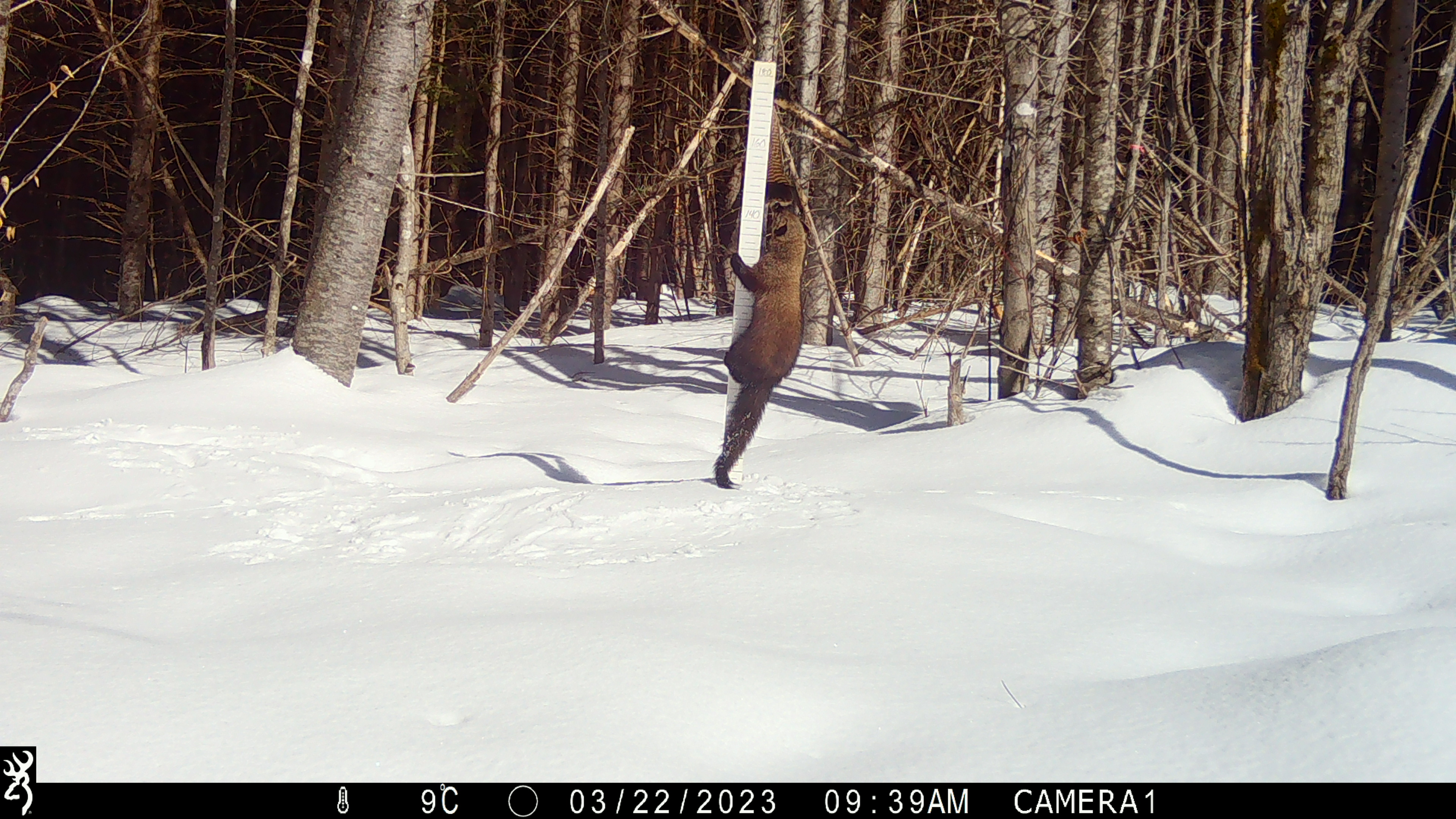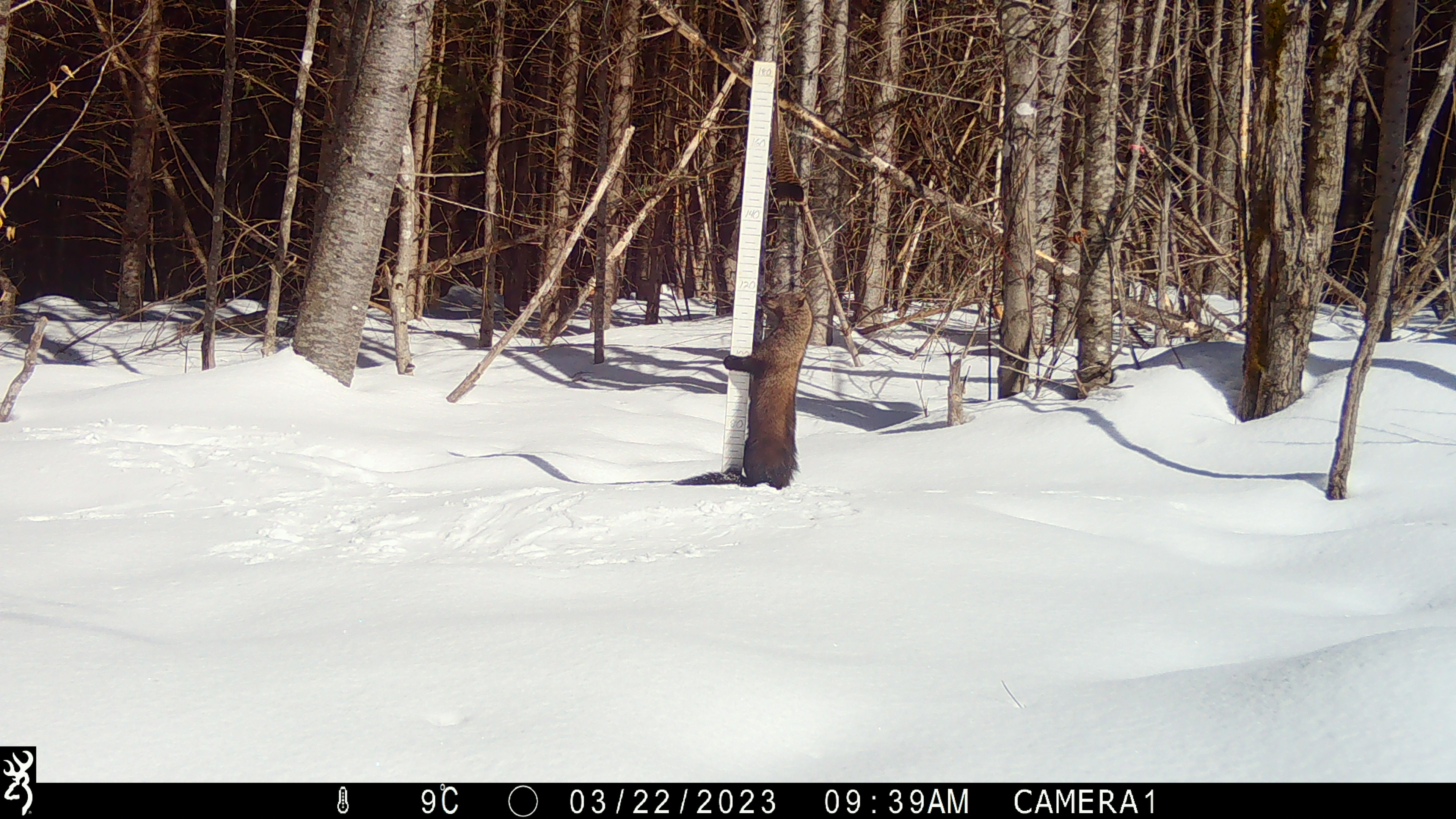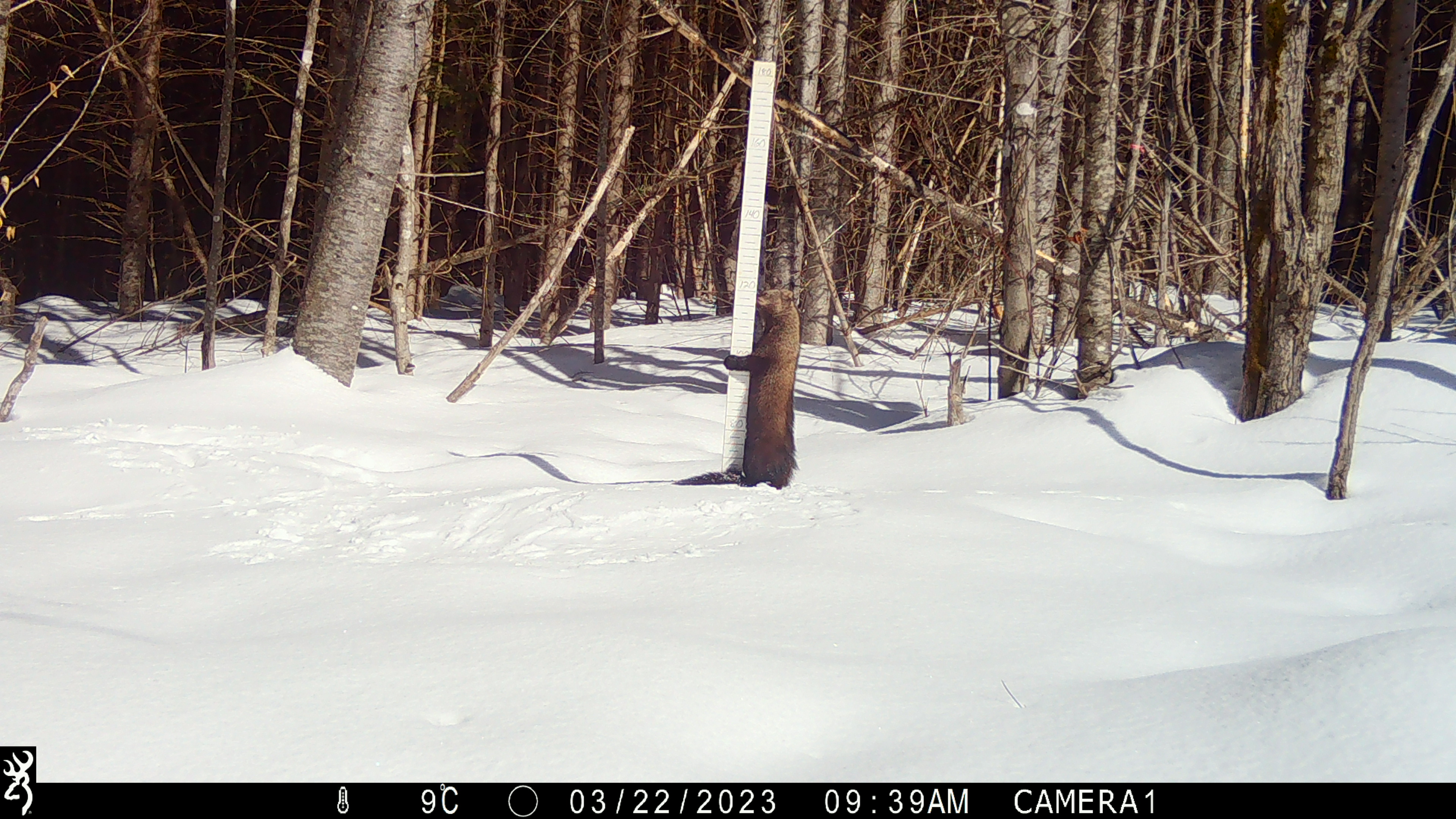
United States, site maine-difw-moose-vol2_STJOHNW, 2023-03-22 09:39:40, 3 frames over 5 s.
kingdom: Animalia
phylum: Chordata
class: Mammalia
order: Carnivora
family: Mustelidae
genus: Pekania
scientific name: Pekania pennanti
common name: fisher